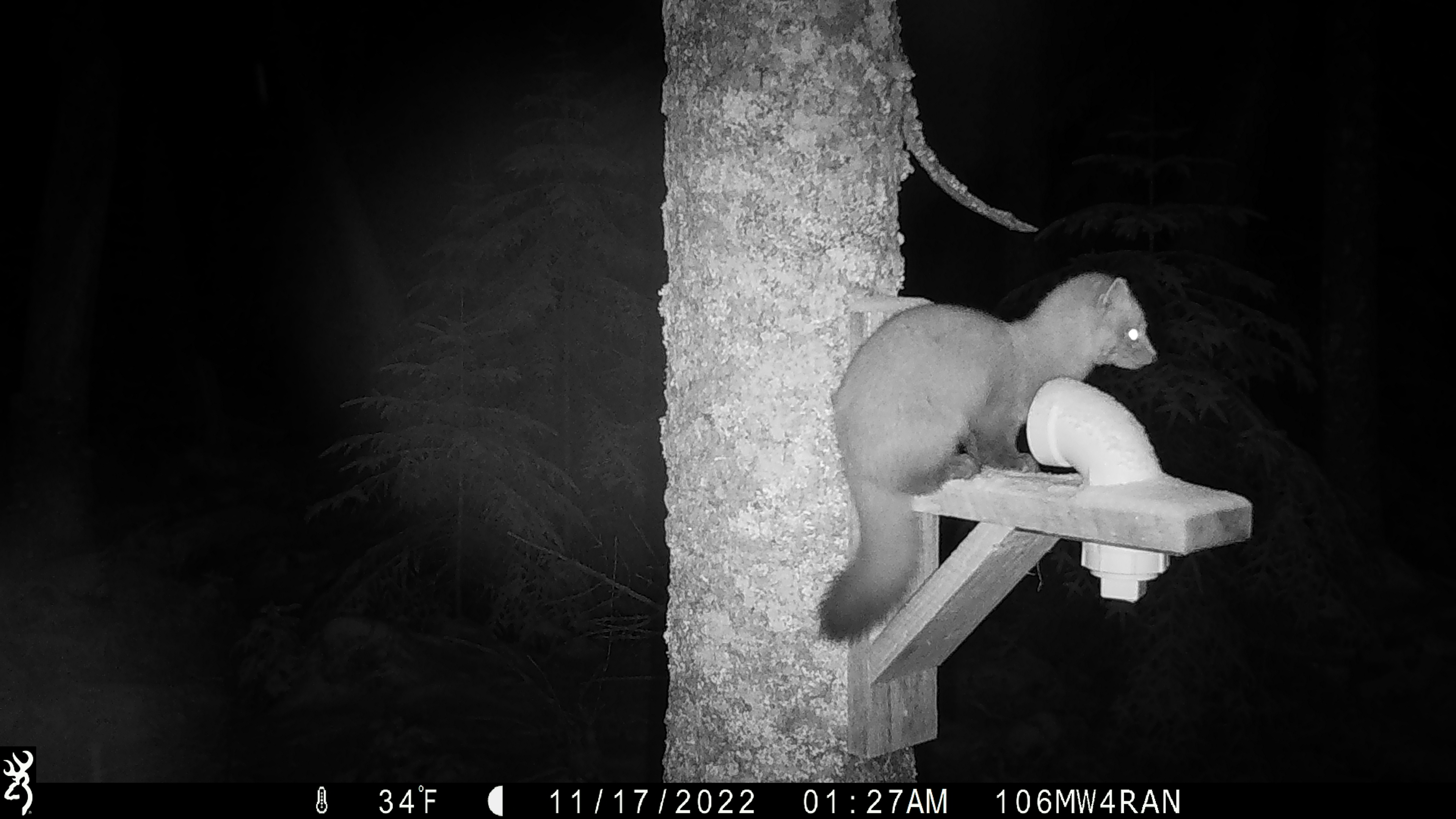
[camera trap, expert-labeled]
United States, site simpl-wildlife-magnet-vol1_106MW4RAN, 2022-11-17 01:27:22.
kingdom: Animalia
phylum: Chordata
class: Mammalia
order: Carnivora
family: Mustelidae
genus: Martes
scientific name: Martes americana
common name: american marten